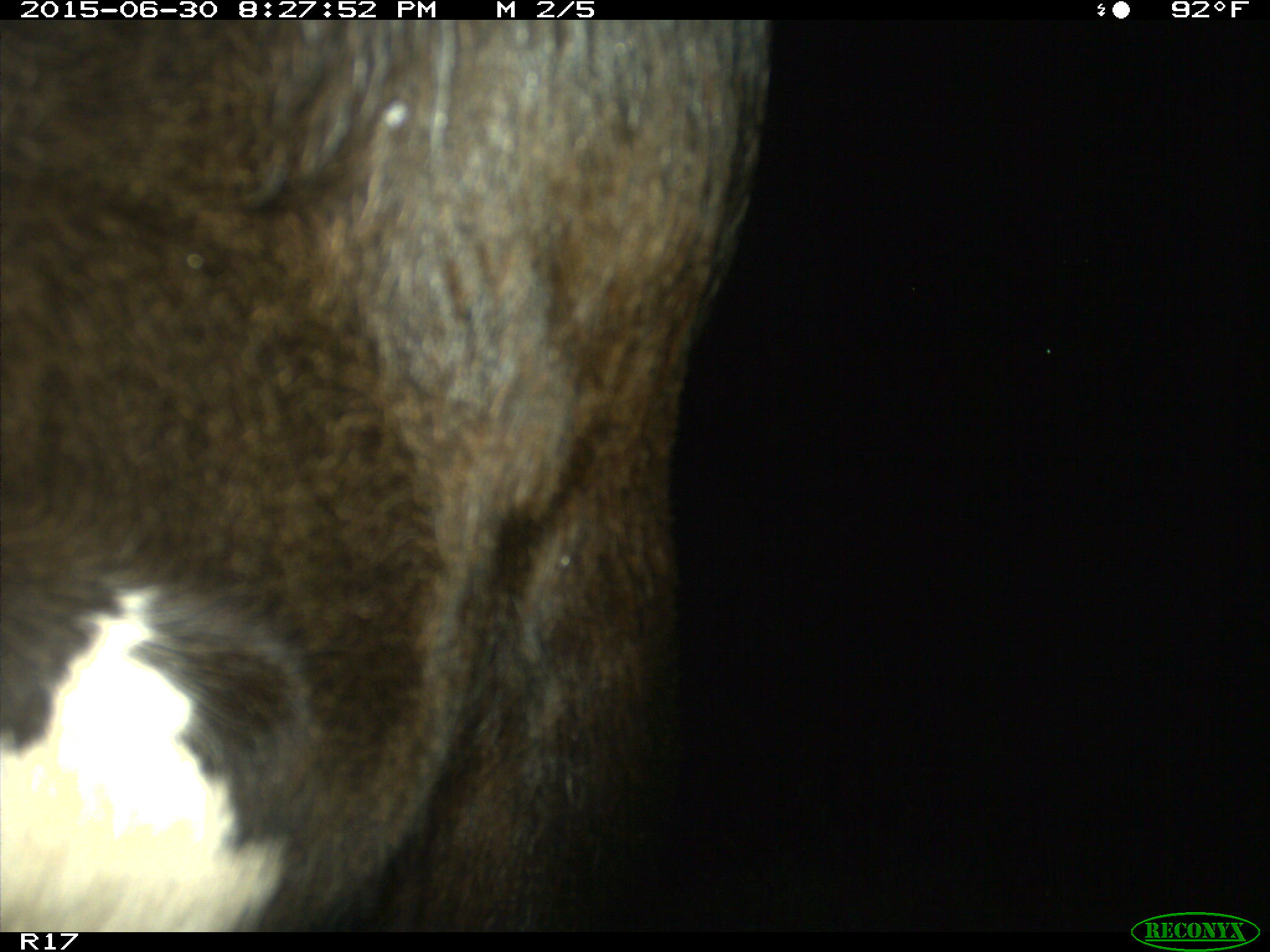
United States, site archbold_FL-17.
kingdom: Animalia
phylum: Chordata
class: Mammalia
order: Artiodactyla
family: Bovidae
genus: Bos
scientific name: Bos taurus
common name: domestic cow